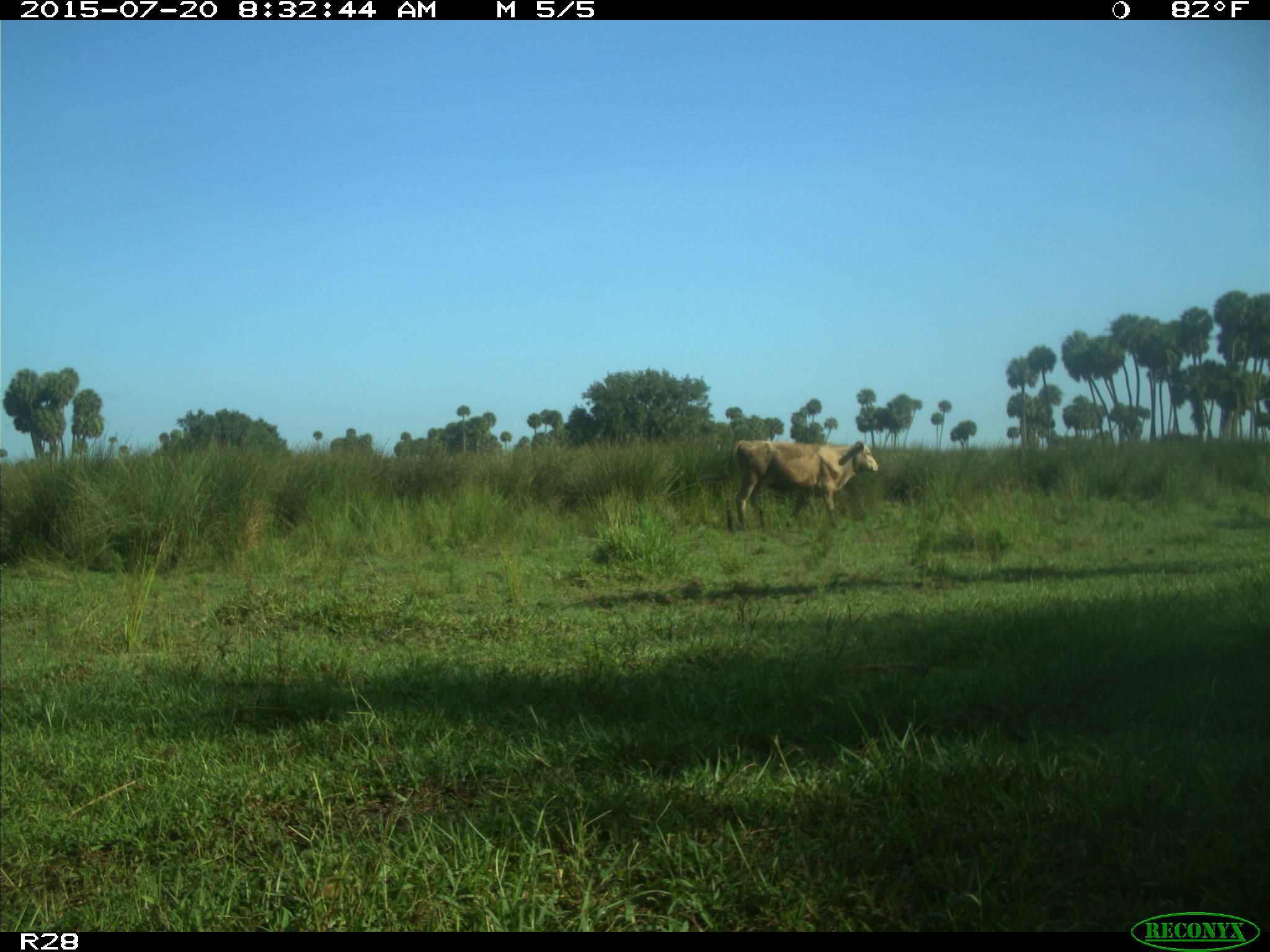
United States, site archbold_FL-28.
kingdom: Animalia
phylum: Chordata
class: Mammalia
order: Artiodactyla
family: Bovidae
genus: Bos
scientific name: Bos taurus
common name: domestic cow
Bos taurus (domestic cow).